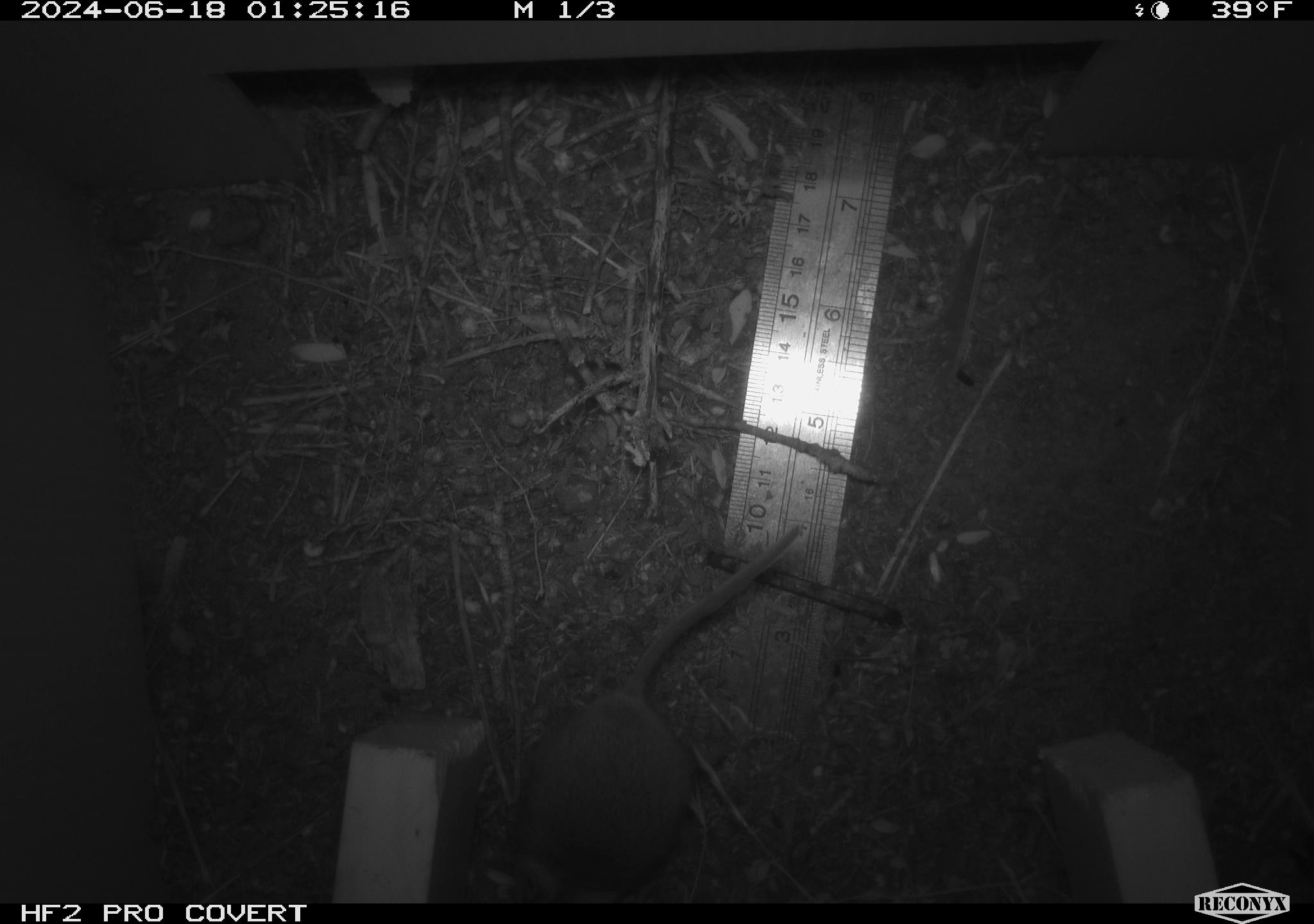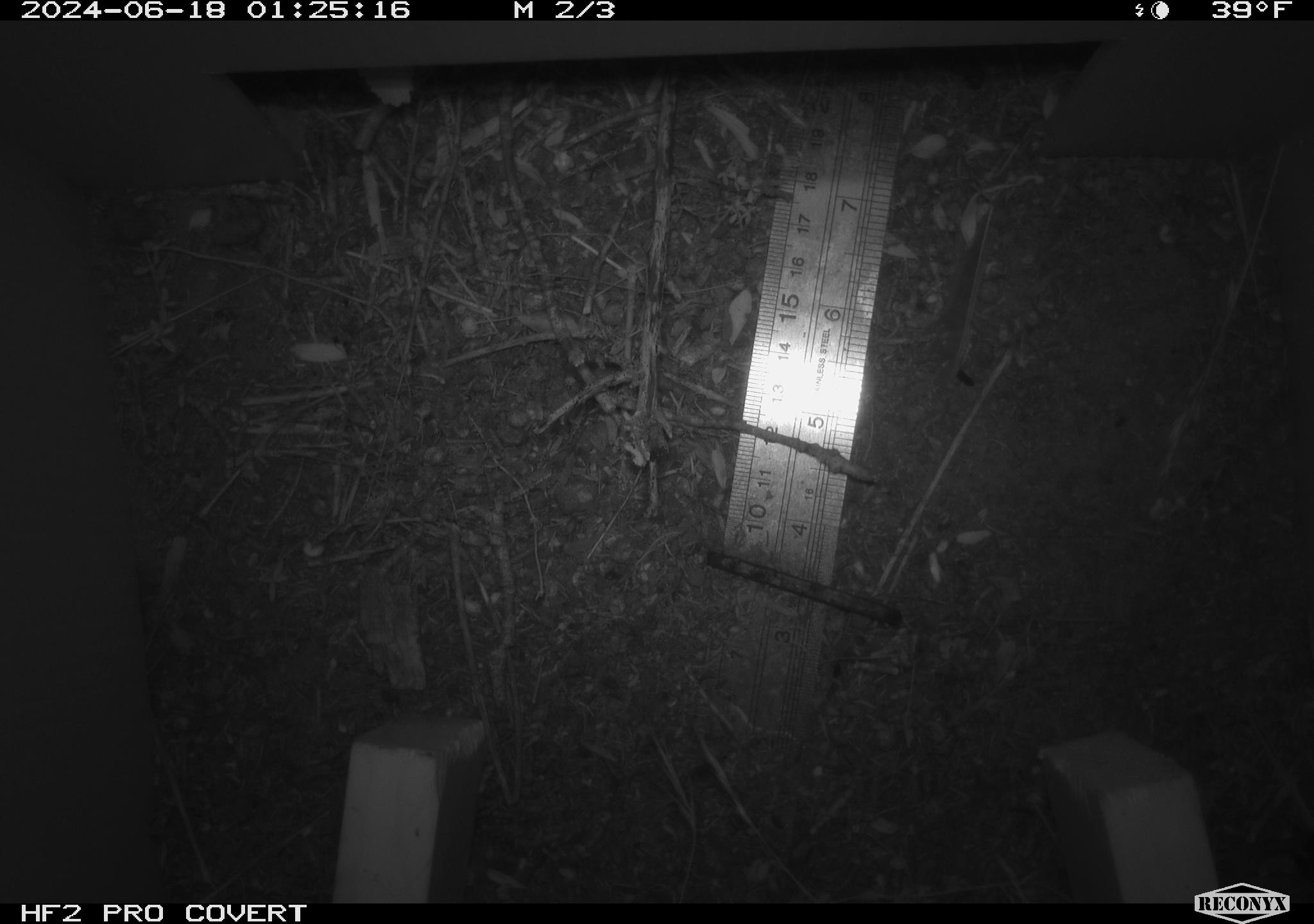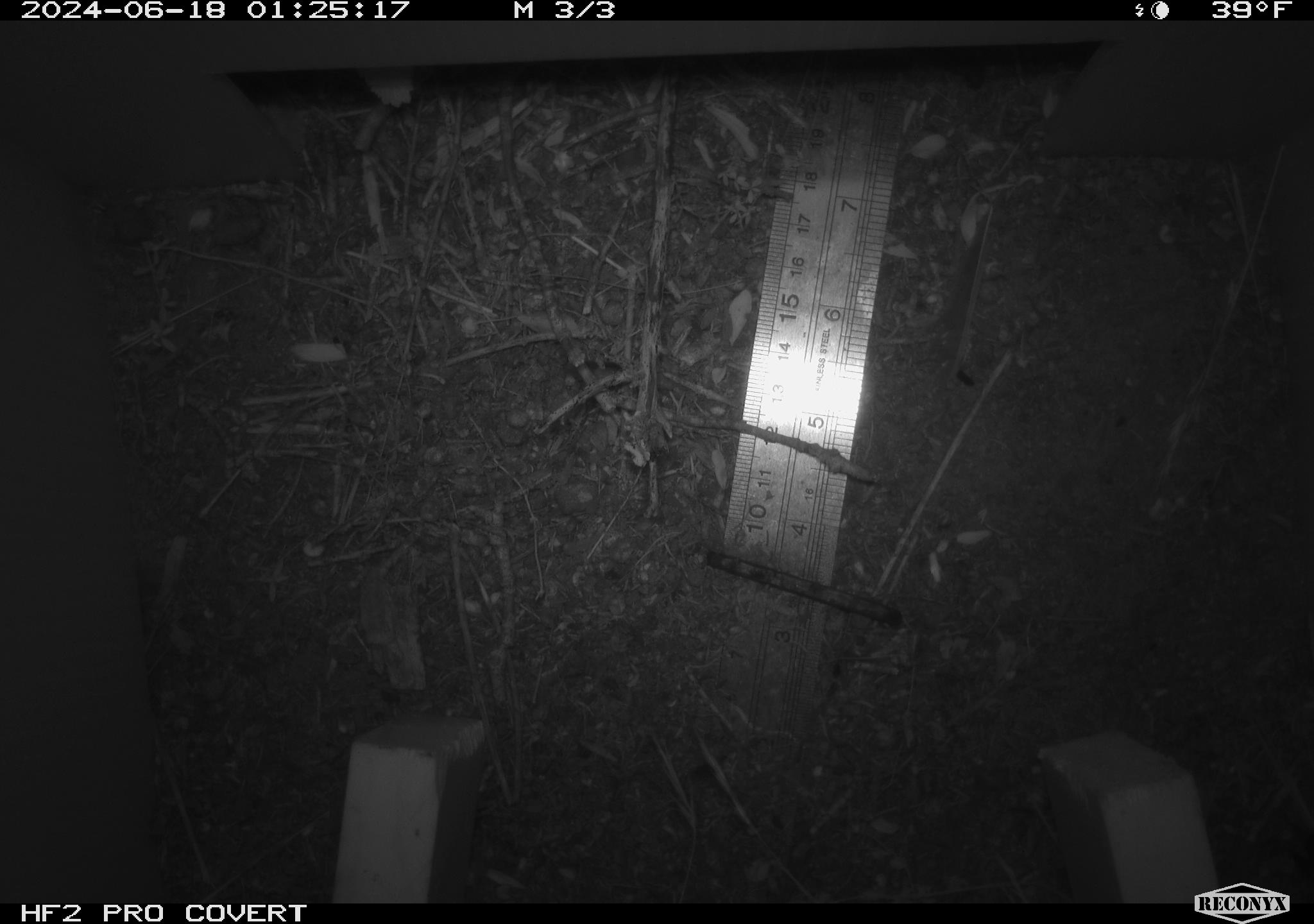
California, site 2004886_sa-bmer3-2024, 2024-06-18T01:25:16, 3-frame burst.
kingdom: Animalia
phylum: Chordata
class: Mammalia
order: Rodentia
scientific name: Rodentia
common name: mouse species